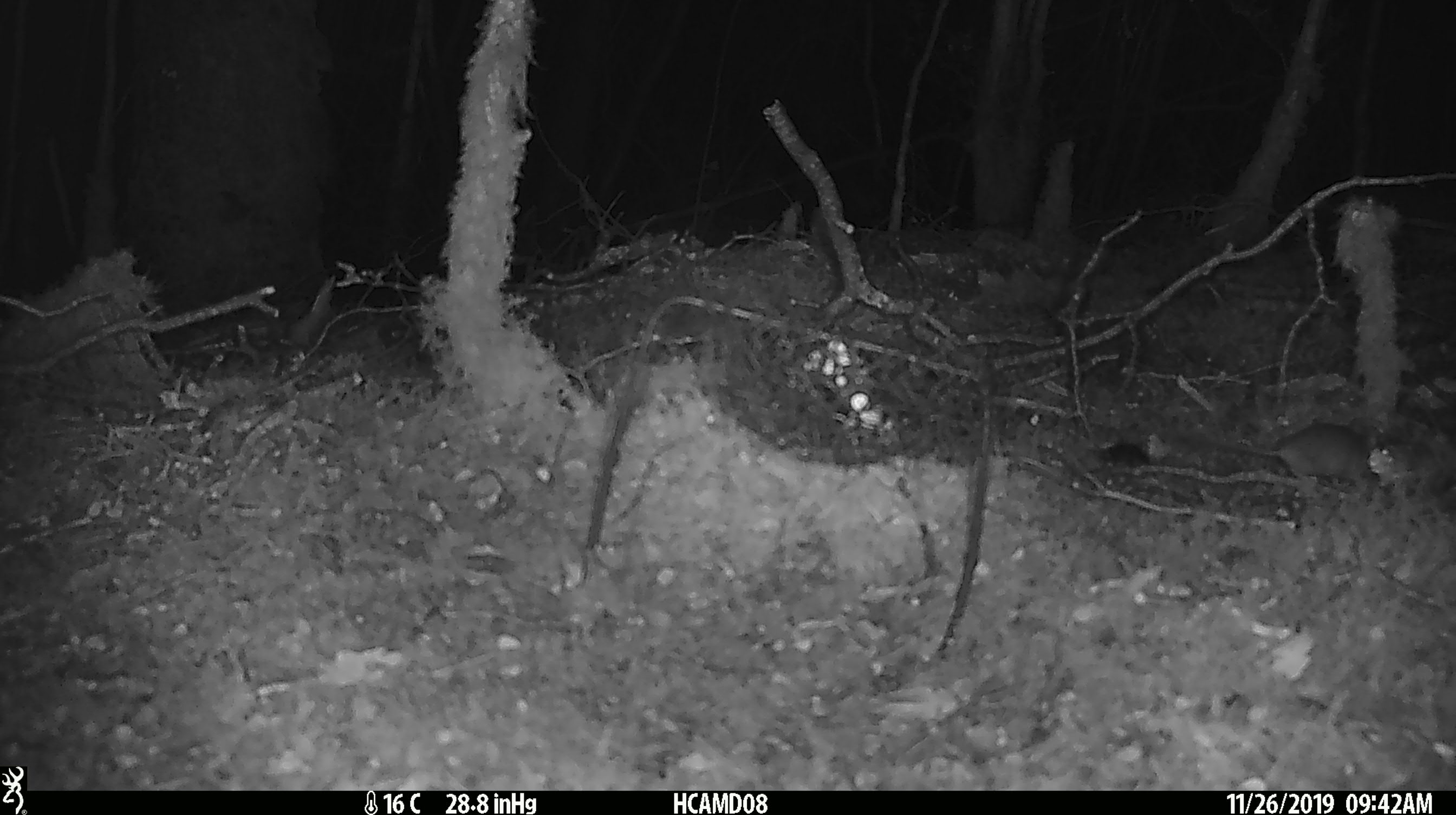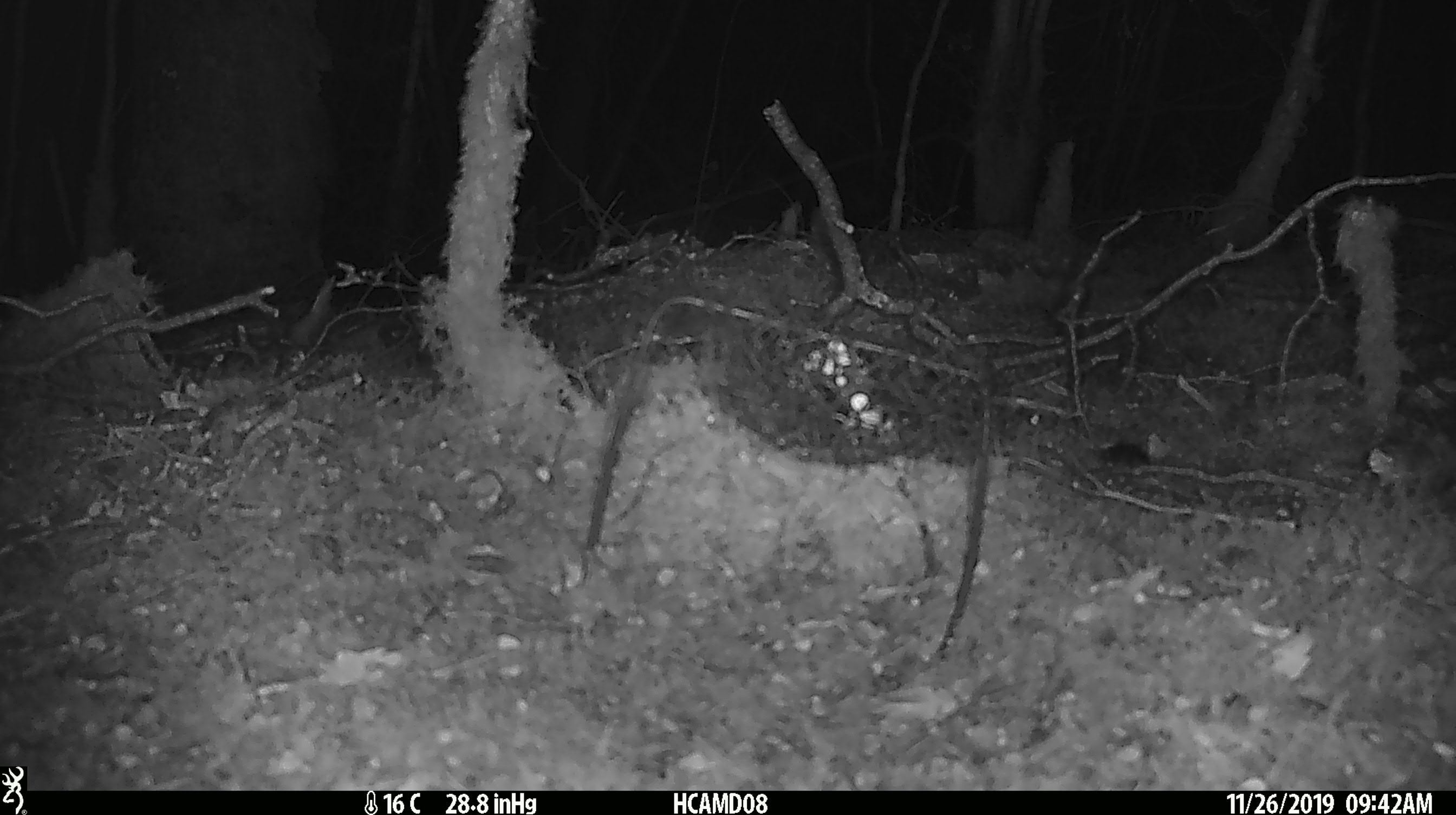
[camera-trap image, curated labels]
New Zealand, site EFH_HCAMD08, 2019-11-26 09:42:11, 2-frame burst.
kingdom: Animalia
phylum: Chordata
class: Mammalia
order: Rodentia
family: Muridae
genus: Mus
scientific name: Mus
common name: mouse